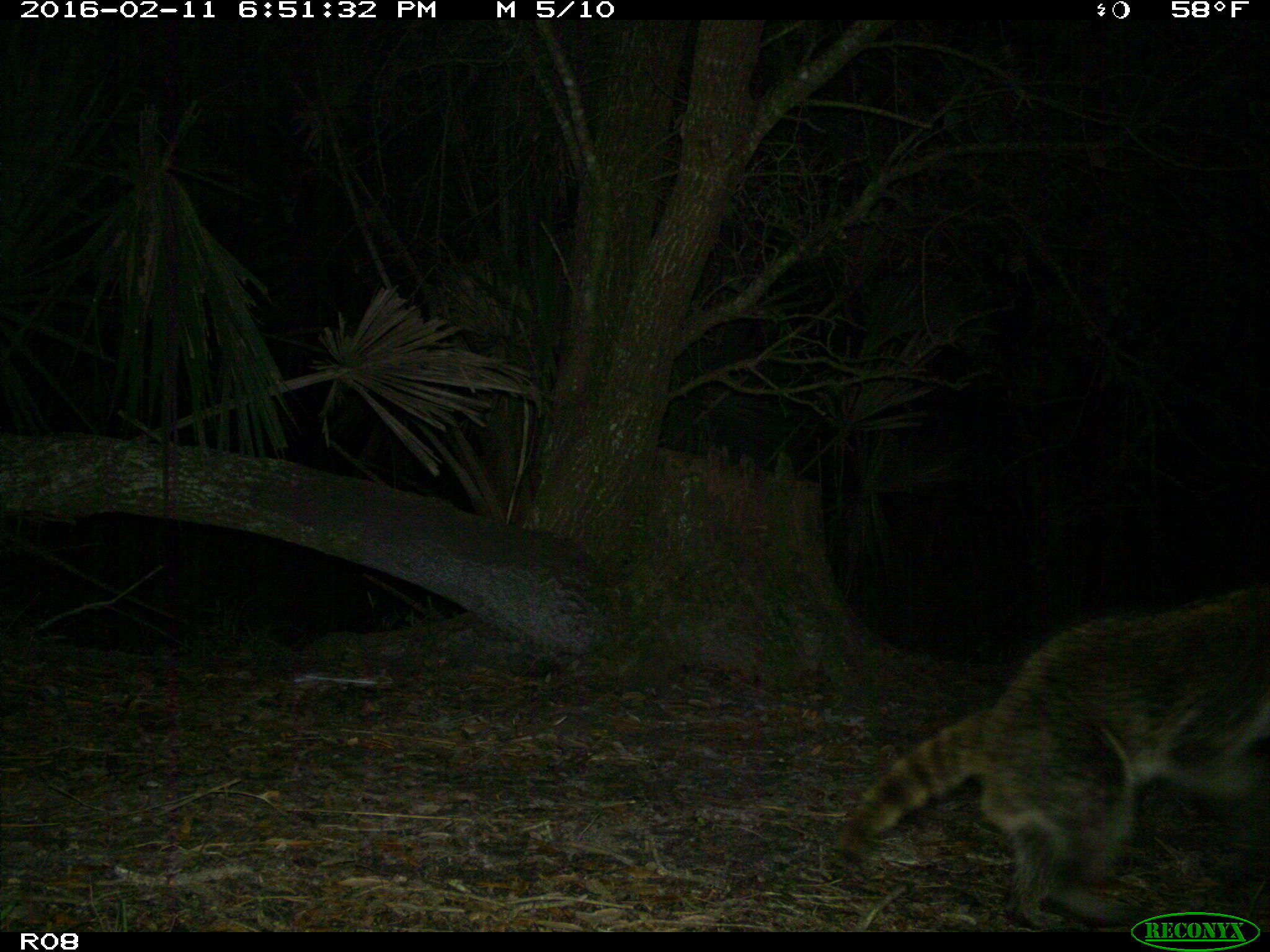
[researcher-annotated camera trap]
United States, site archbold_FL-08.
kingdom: Animalia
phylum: Chordata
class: Mammalia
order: Carnivora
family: Procyonidae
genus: Procyon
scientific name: Procyon lotor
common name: common raccoon